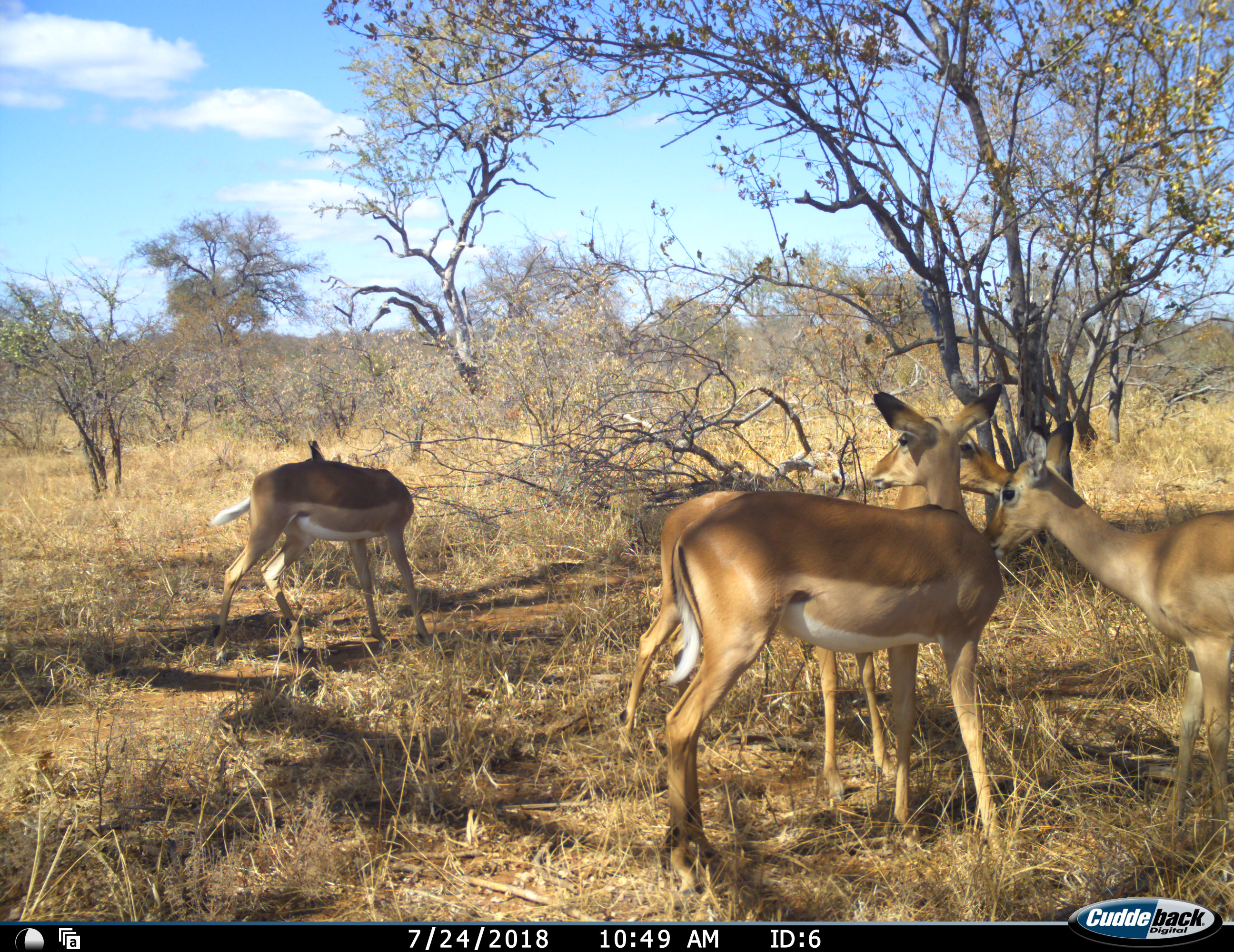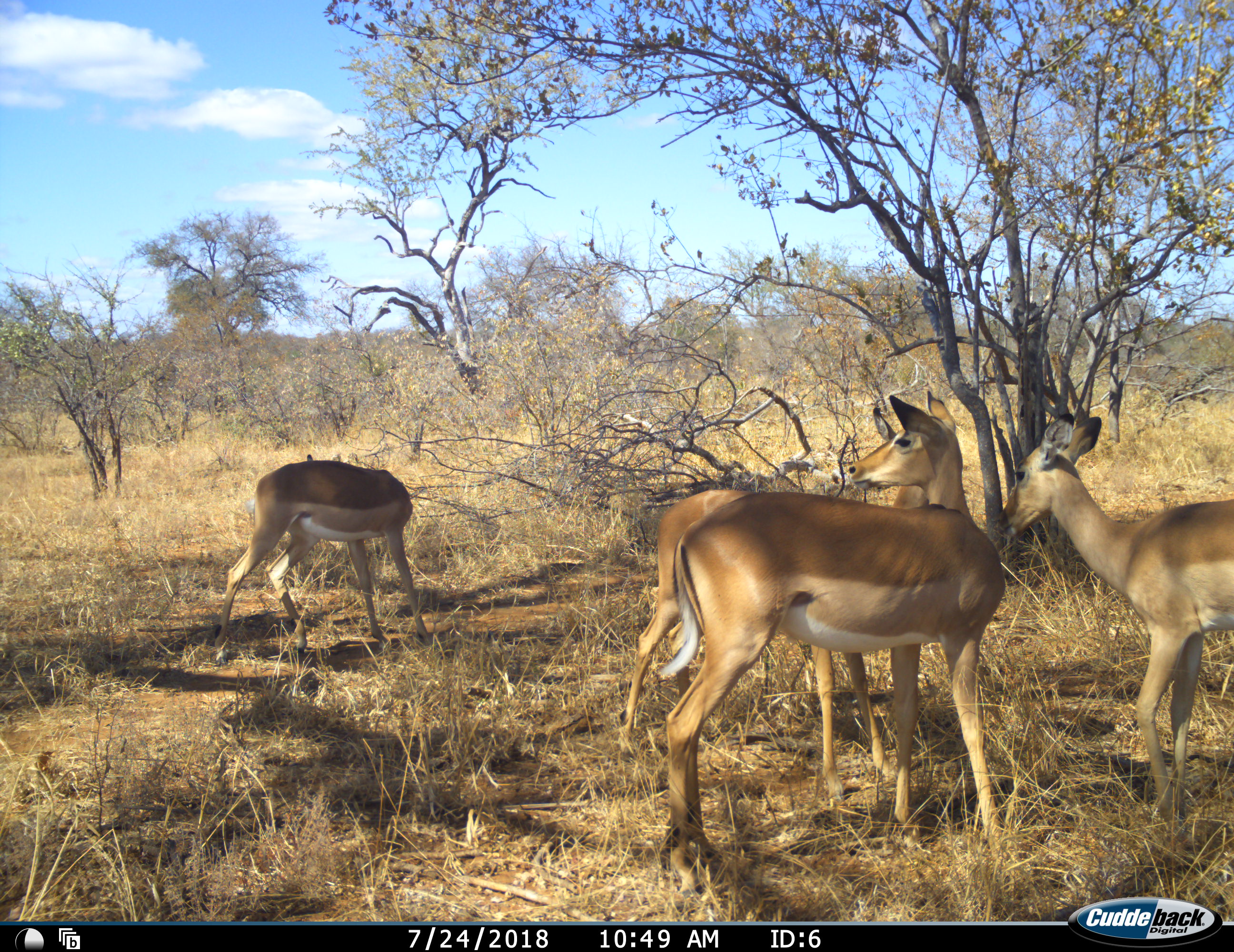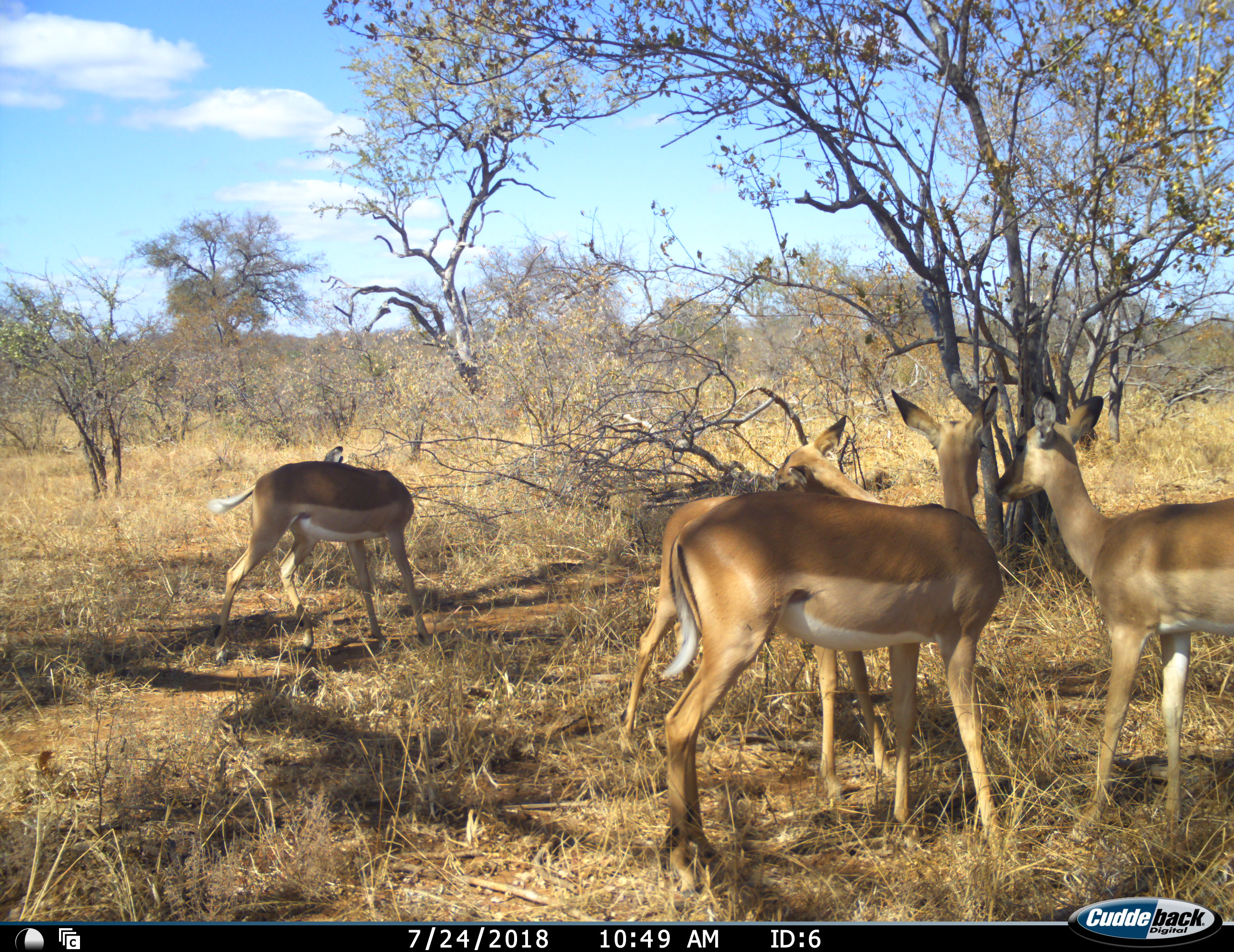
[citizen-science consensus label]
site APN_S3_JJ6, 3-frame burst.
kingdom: Animalia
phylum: Chordata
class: Mammalia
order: Artiodactyla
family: Bovidae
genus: Aepyceros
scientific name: Aepyceros melampus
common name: impala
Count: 4.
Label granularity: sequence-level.